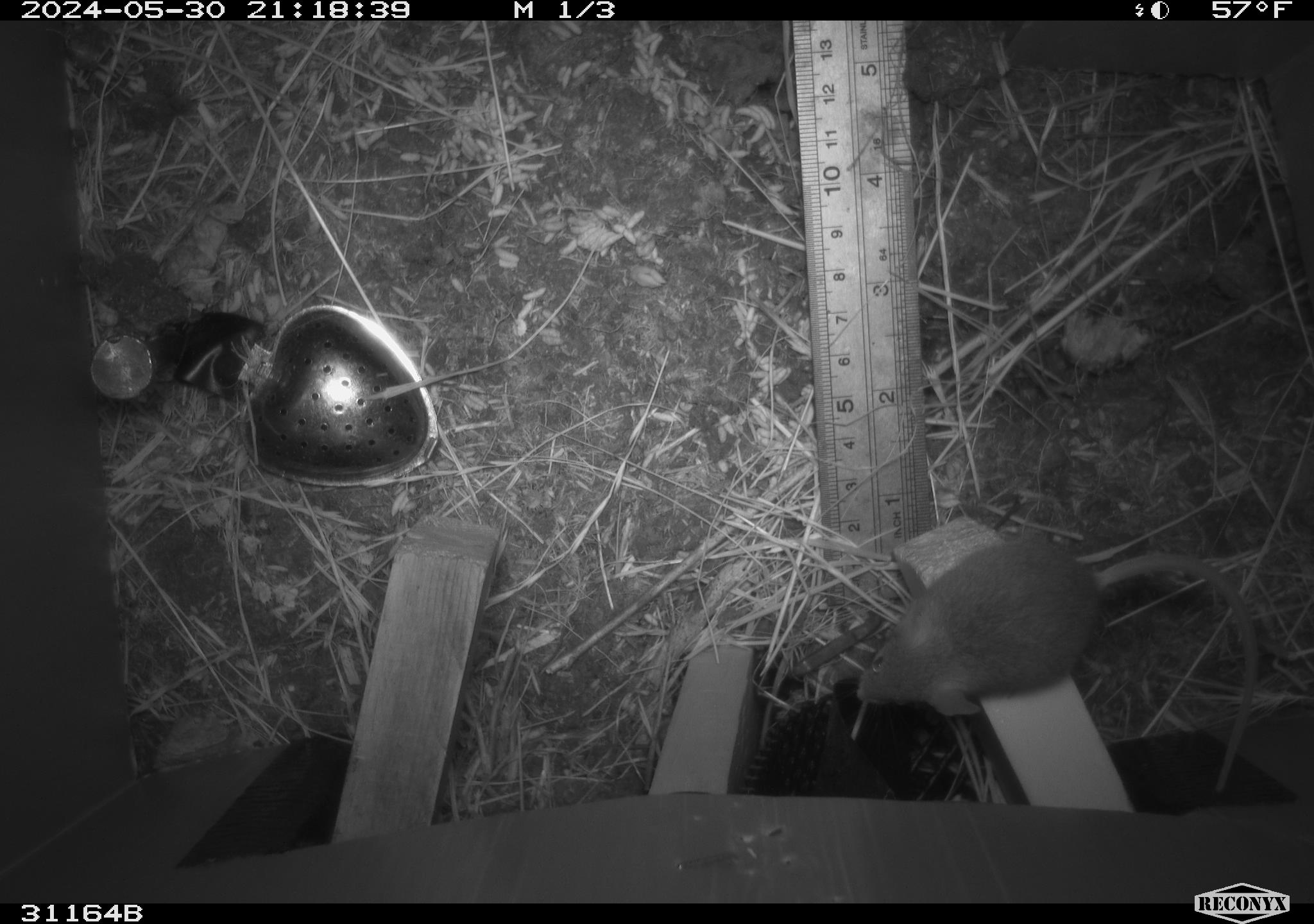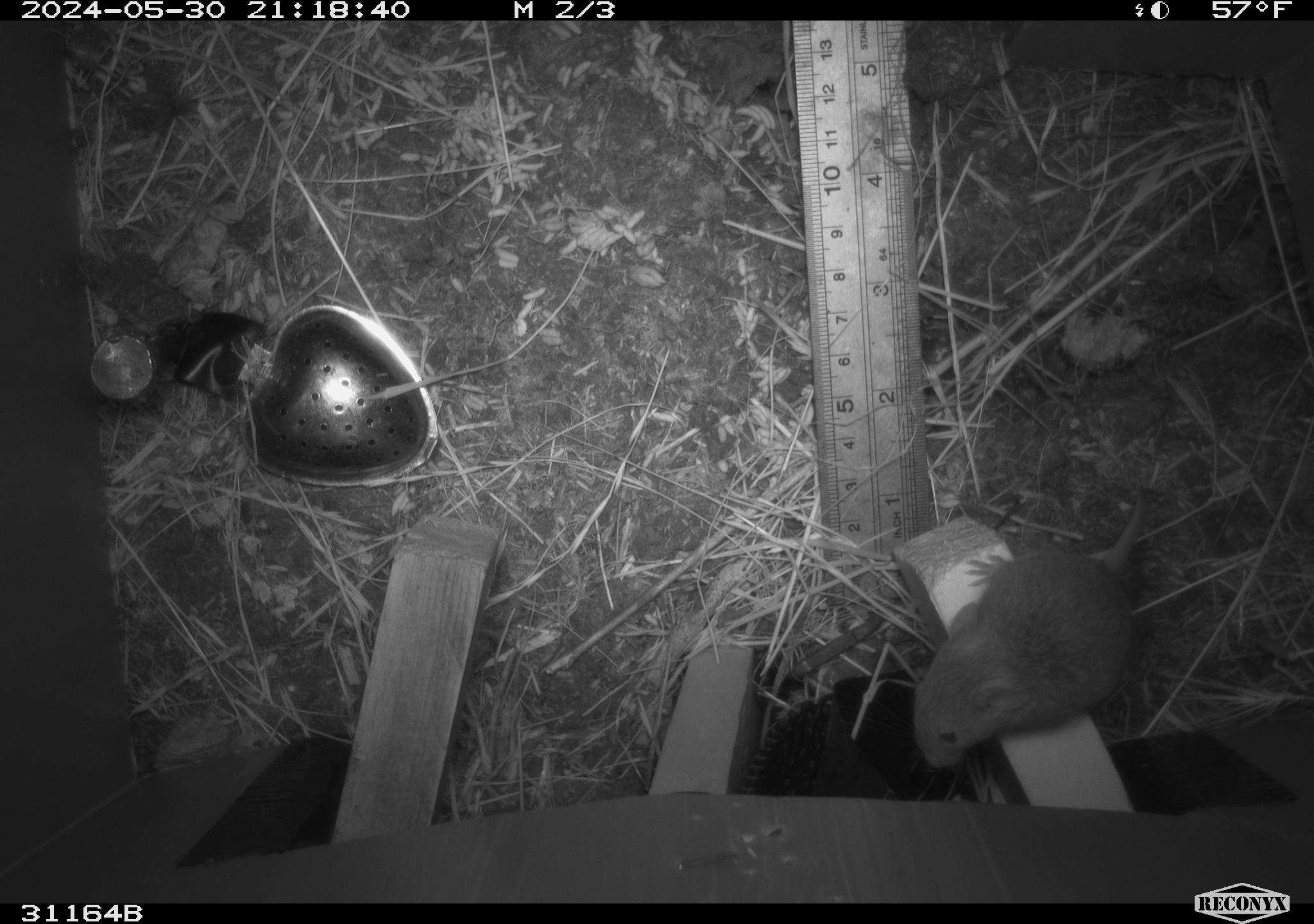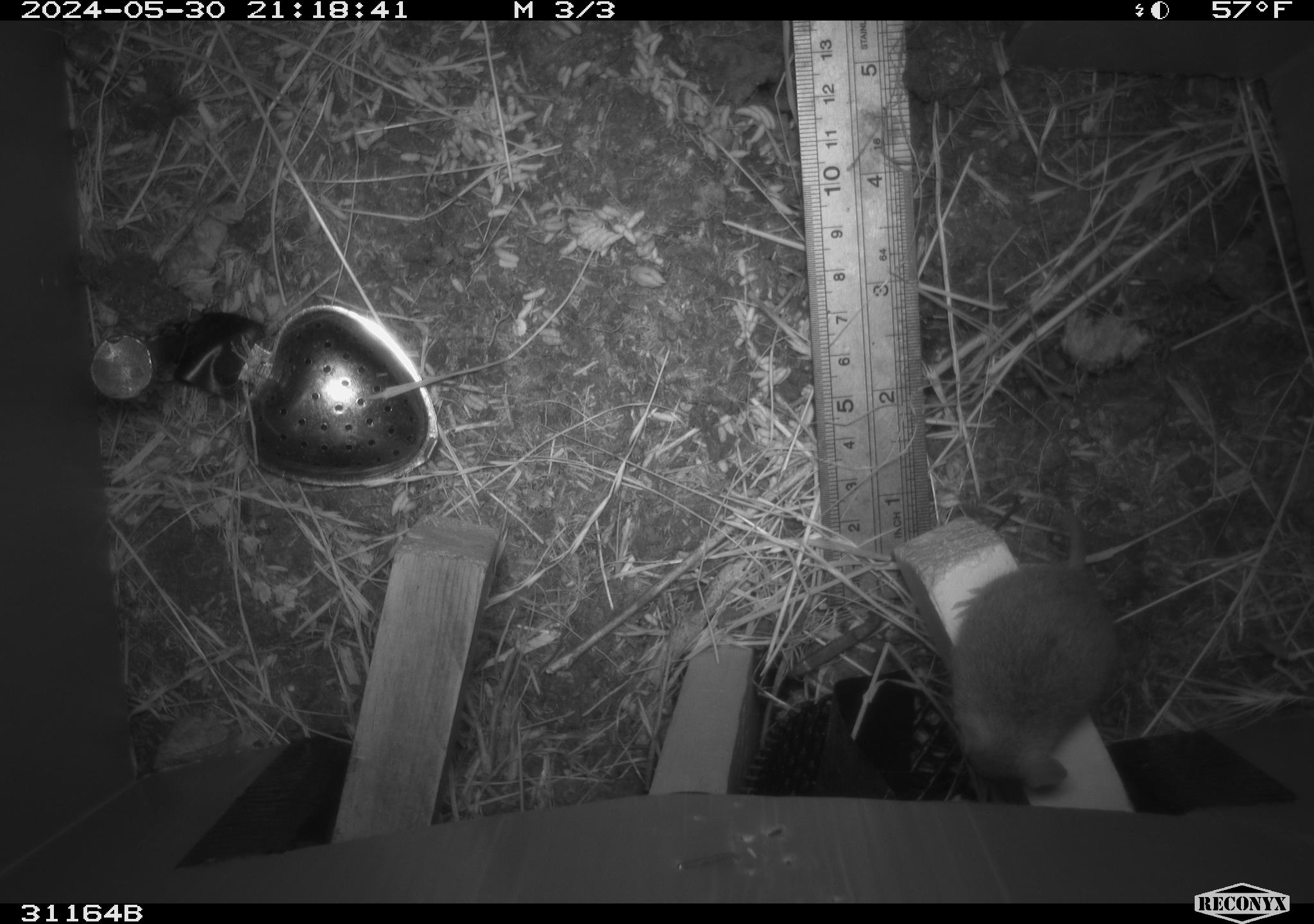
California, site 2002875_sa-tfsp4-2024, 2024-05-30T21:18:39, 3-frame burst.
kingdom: Animalia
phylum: Chordata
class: Mammalia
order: Rodentia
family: Muridae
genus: Mus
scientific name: Mus musculus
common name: house mouse